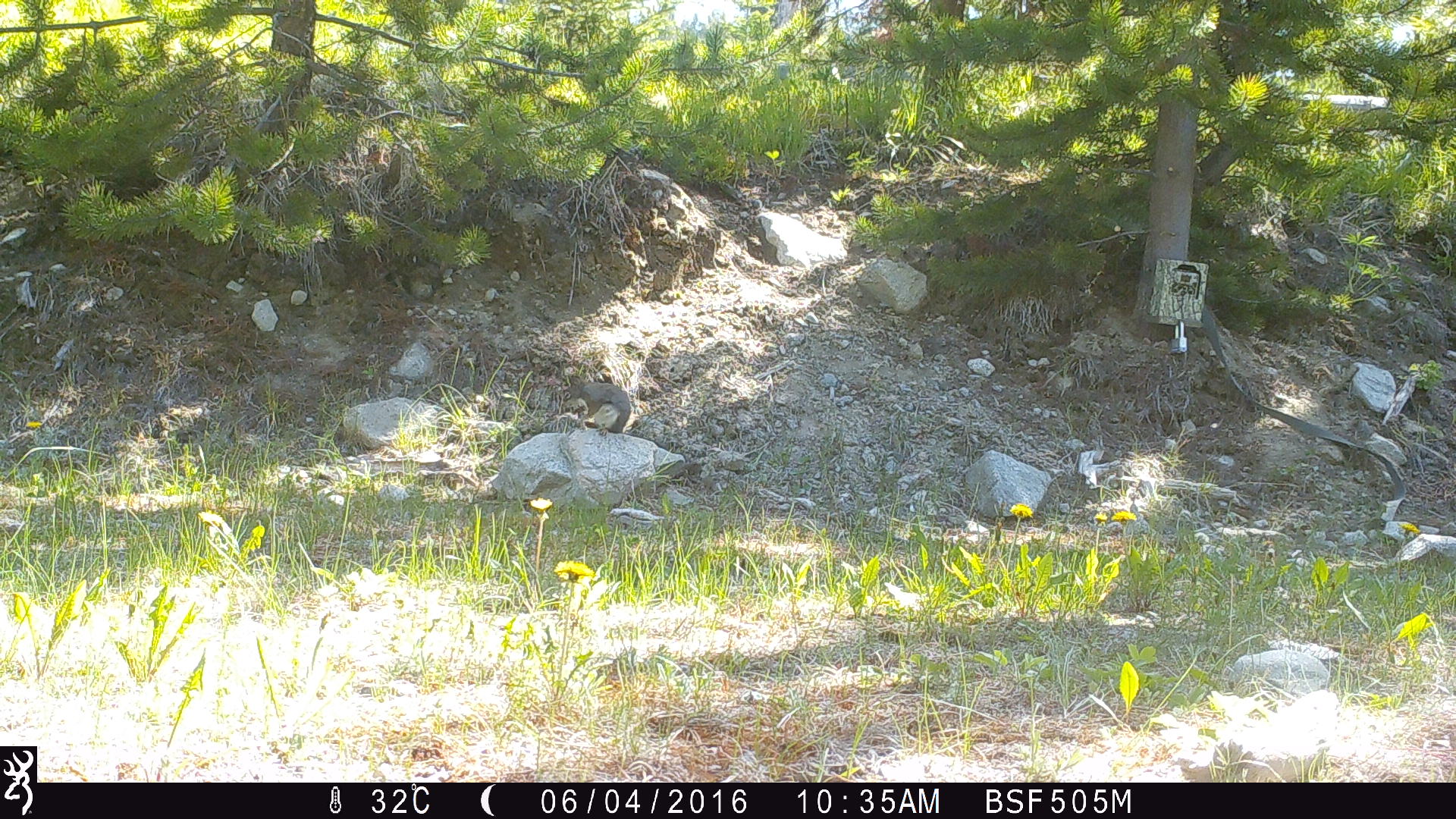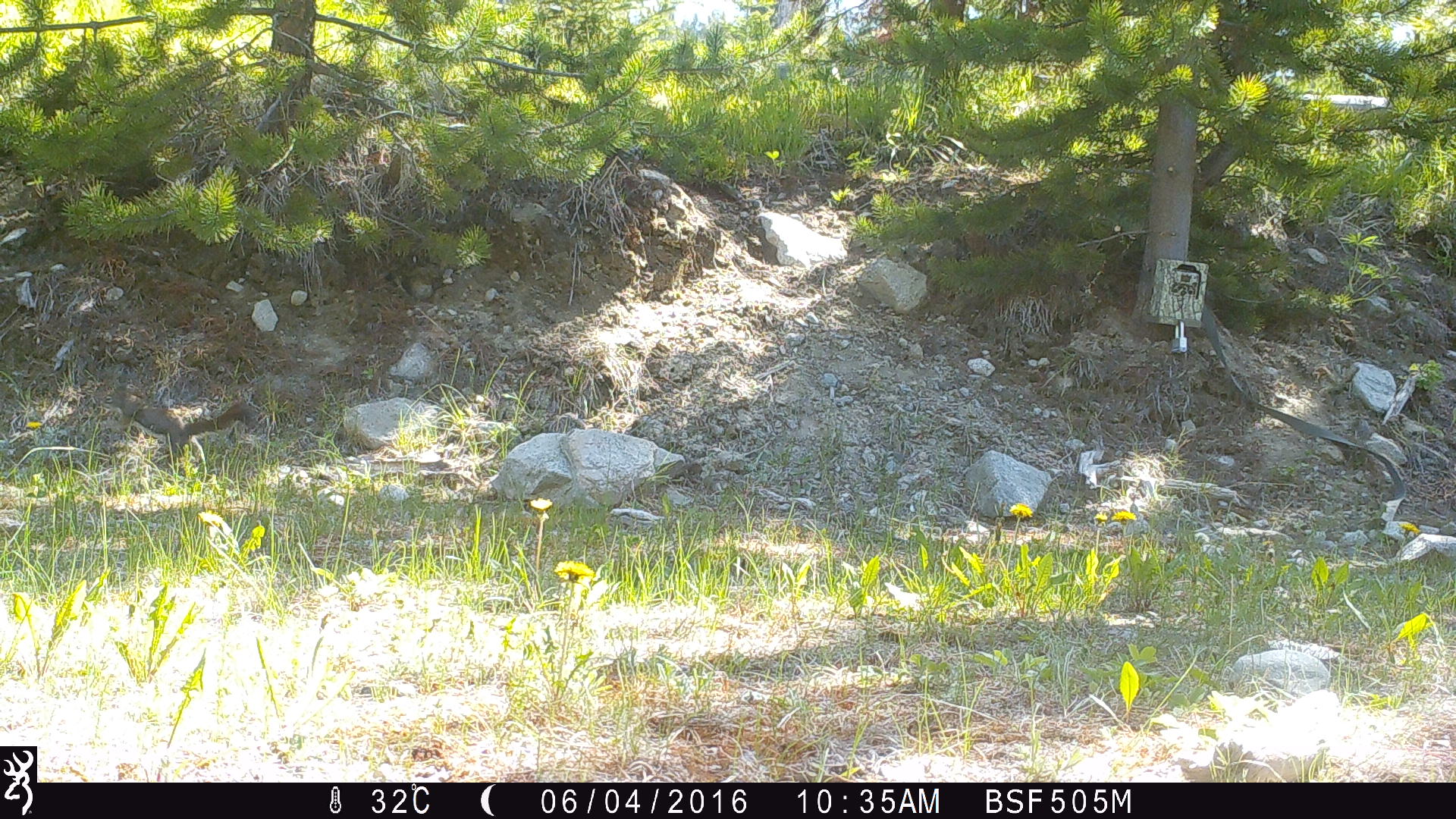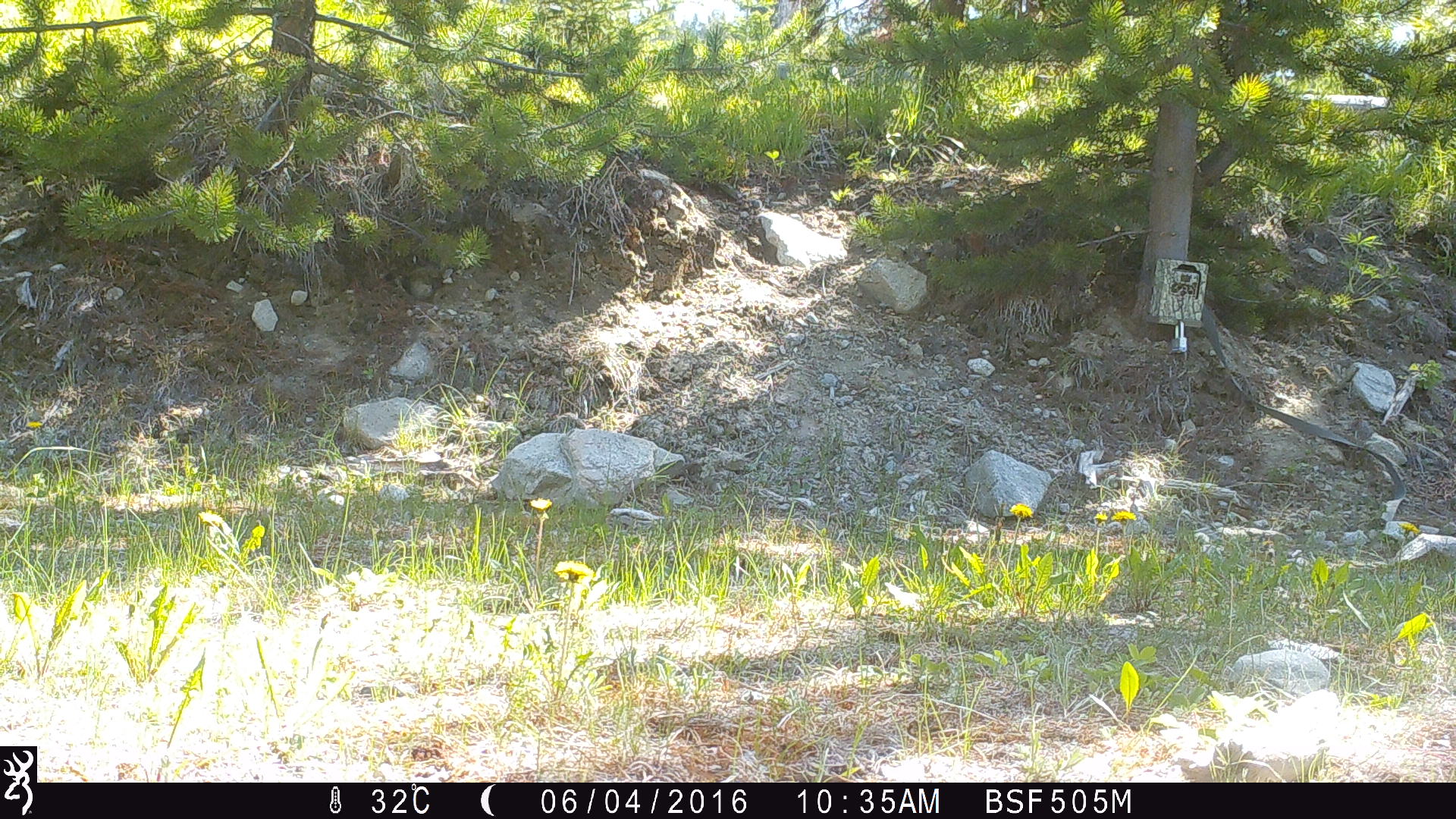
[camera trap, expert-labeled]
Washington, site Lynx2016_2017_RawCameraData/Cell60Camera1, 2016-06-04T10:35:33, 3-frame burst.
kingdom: Animalia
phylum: Chordata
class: Mammalia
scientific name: Mammalia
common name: small mammal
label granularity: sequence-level